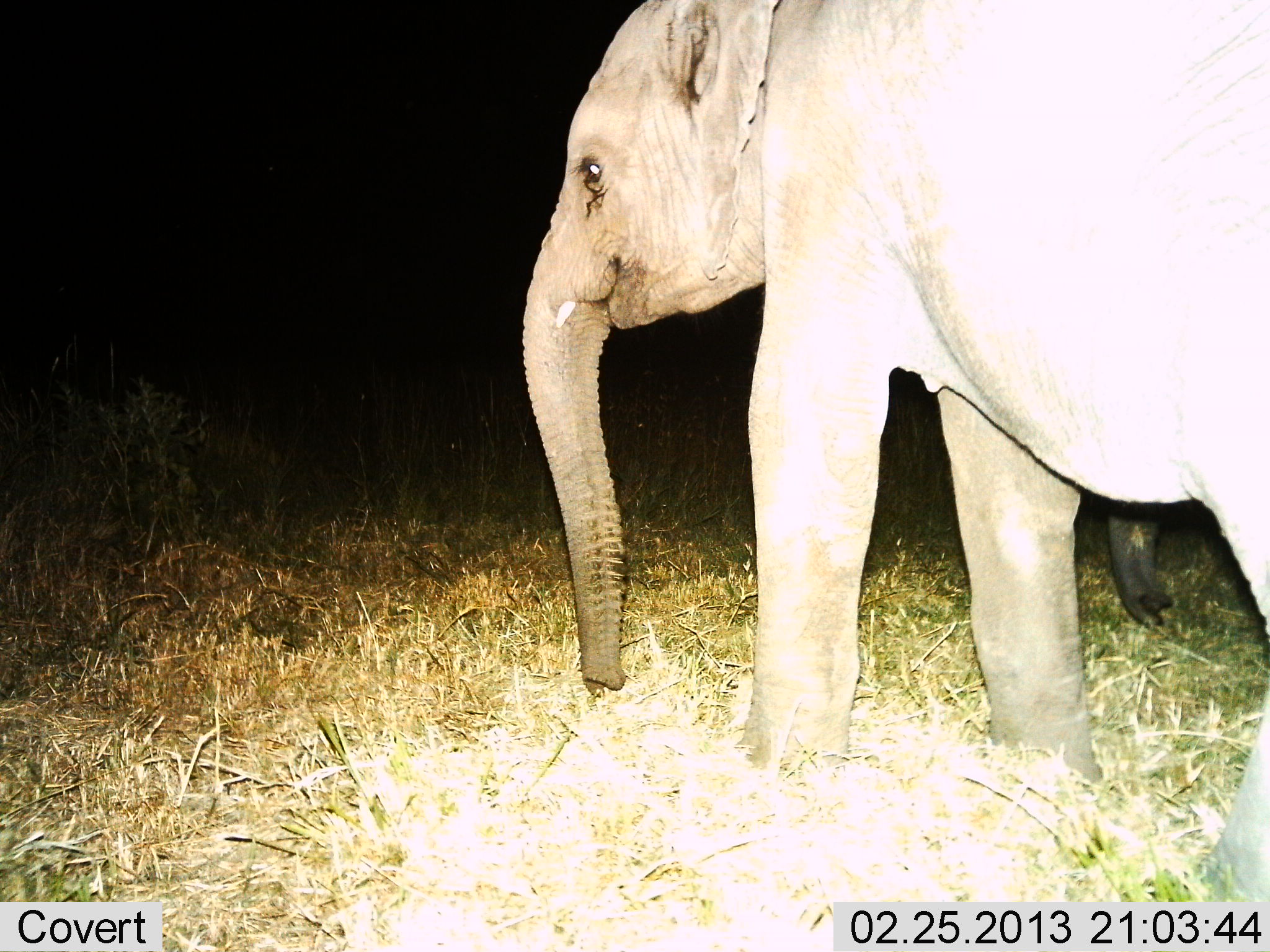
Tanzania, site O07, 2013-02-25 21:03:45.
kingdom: Animalia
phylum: Chordata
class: Mammalia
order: Proboscidea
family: Elephantidae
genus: Loxodonta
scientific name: Loxodonta africana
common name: african bush elephant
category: elephant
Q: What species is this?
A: Elephant (african bush elephant) (Loxodonta africana).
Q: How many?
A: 2.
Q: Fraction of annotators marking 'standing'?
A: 78%.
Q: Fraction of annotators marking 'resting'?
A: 0%.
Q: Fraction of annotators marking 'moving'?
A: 23%.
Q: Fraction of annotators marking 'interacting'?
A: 0%.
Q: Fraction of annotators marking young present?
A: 12%.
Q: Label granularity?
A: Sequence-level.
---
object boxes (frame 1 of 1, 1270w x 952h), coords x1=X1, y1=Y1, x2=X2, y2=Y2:
animal: x1=517, y1=1, x2=1270, y2=899; x1=1088, y1=495, x2=1180, y2=637